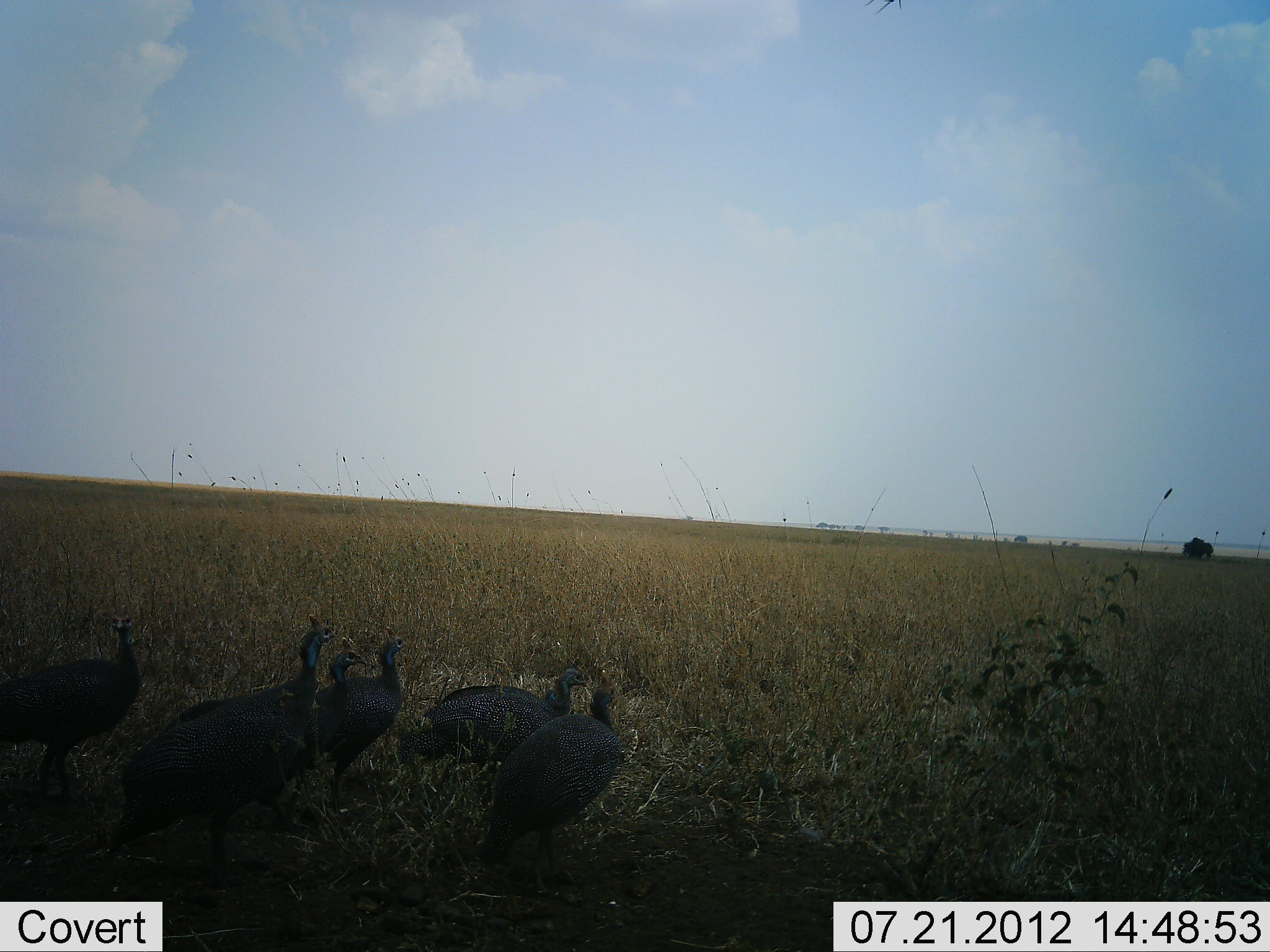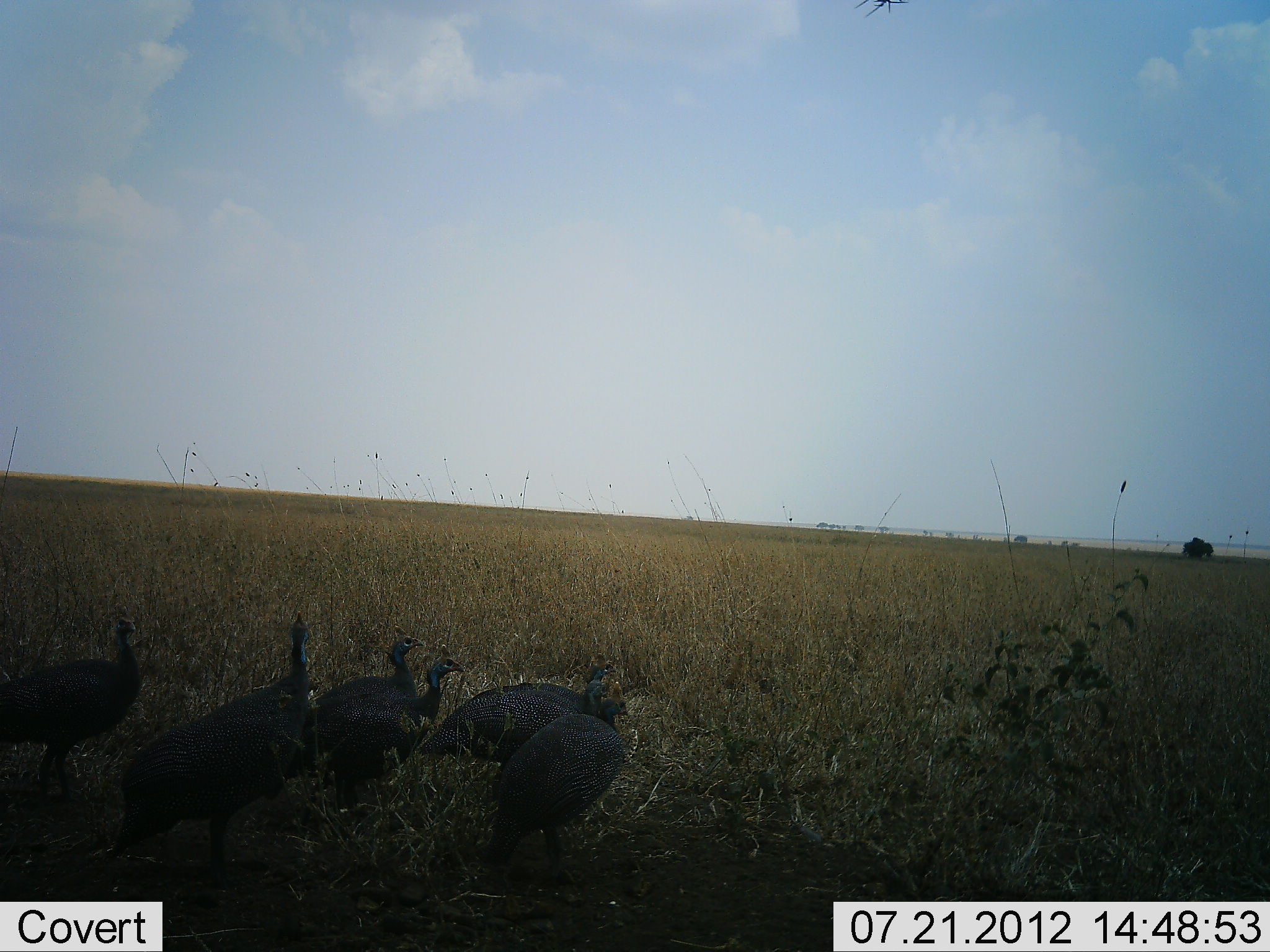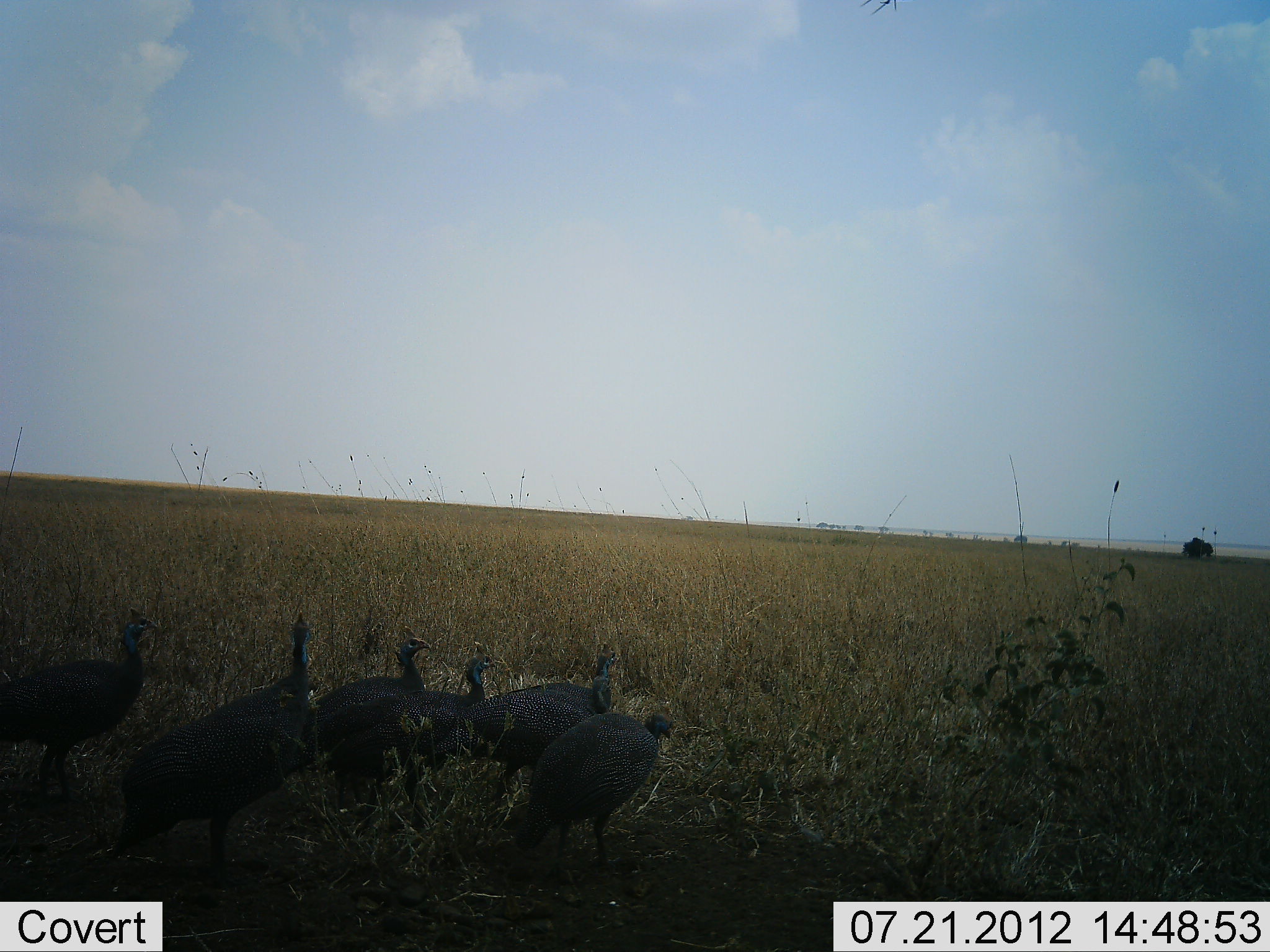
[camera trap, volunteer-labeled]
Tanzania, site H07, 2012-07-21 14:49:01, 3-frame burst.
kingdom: Animalia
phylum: Chordata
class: Aves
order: Galliformes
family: Numididae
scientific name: Numididae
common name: guinea fowl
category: guineafowl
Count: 6.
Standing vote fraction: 70%.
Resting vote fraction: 10%.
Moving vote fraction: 70%.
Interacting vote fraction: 0%.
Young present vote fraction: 0%.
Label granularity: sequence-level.